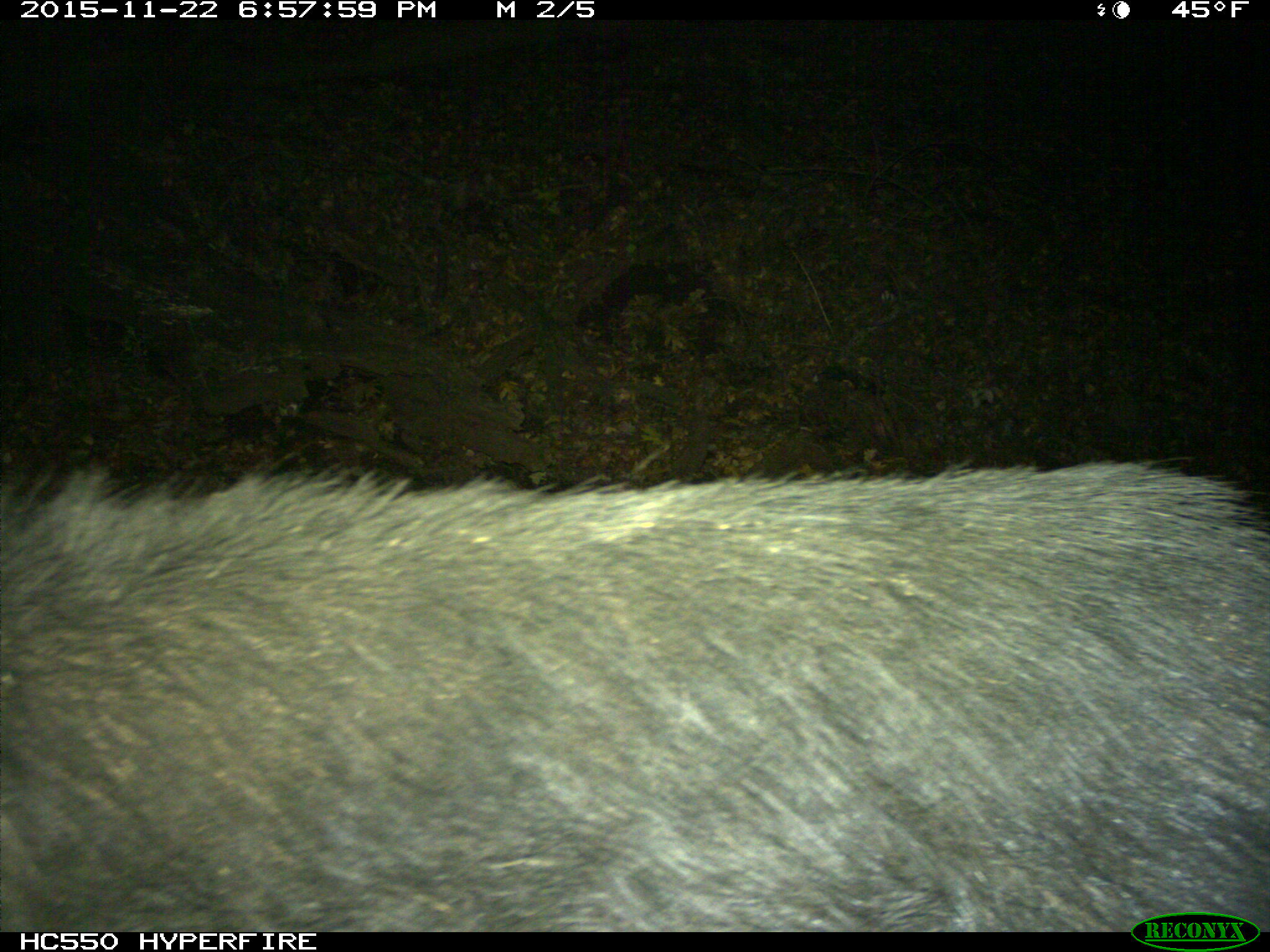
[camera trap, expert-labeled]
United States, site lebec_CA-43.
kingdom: Animalia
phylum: Chordata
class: Mammalia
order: Artiodactyla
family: Suidae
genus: Sus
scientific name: Sus scrofa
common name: wild boar